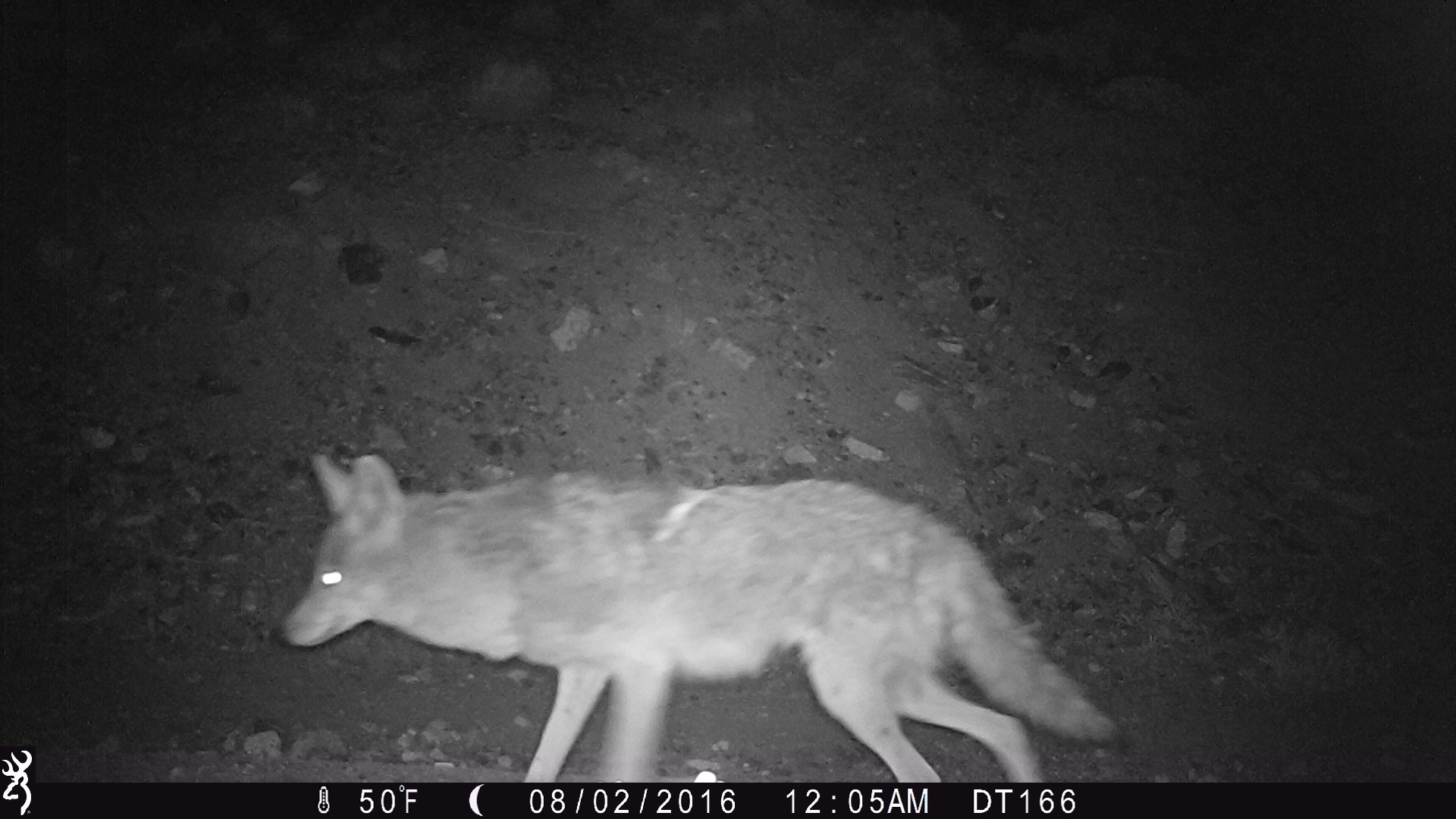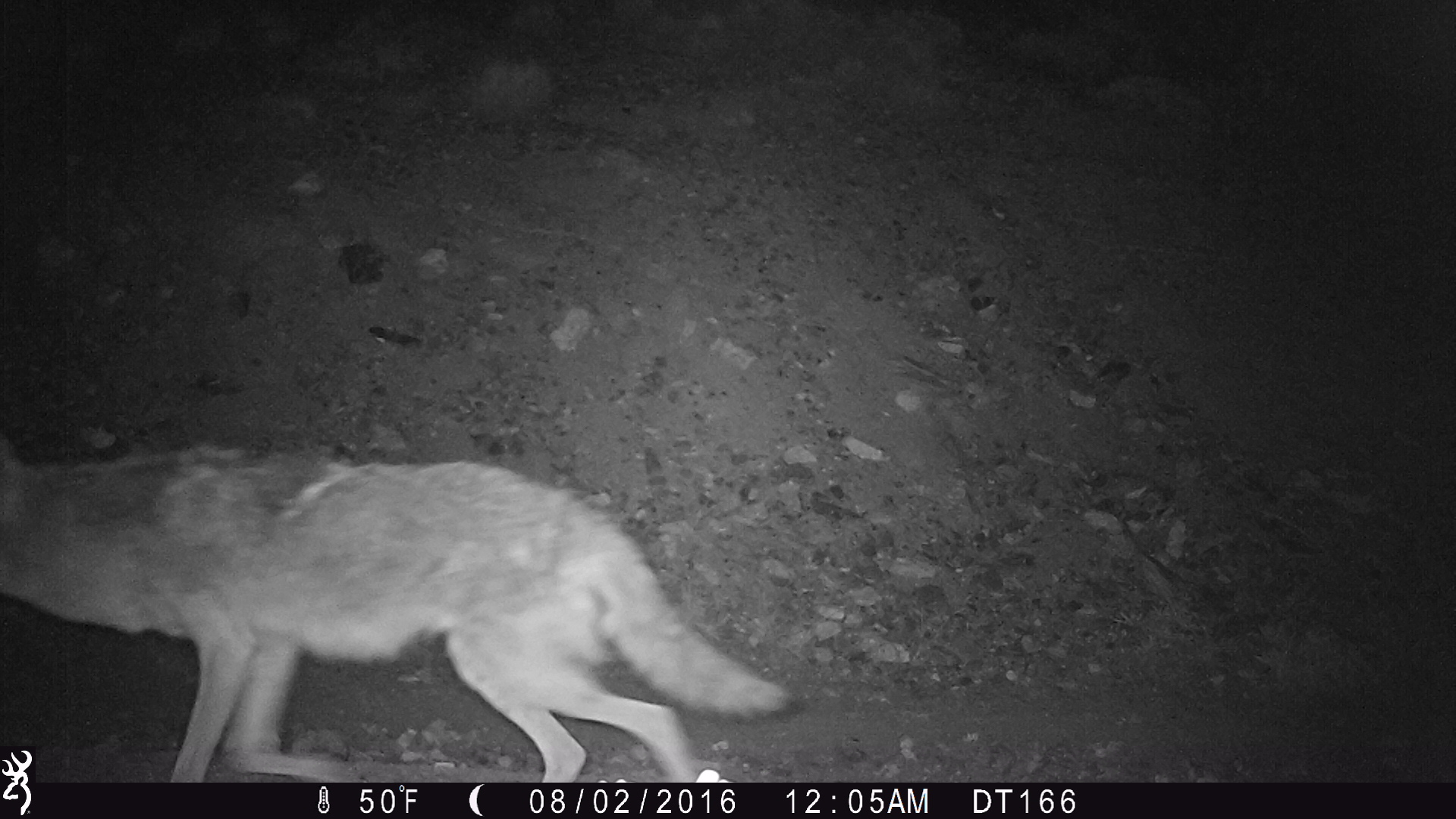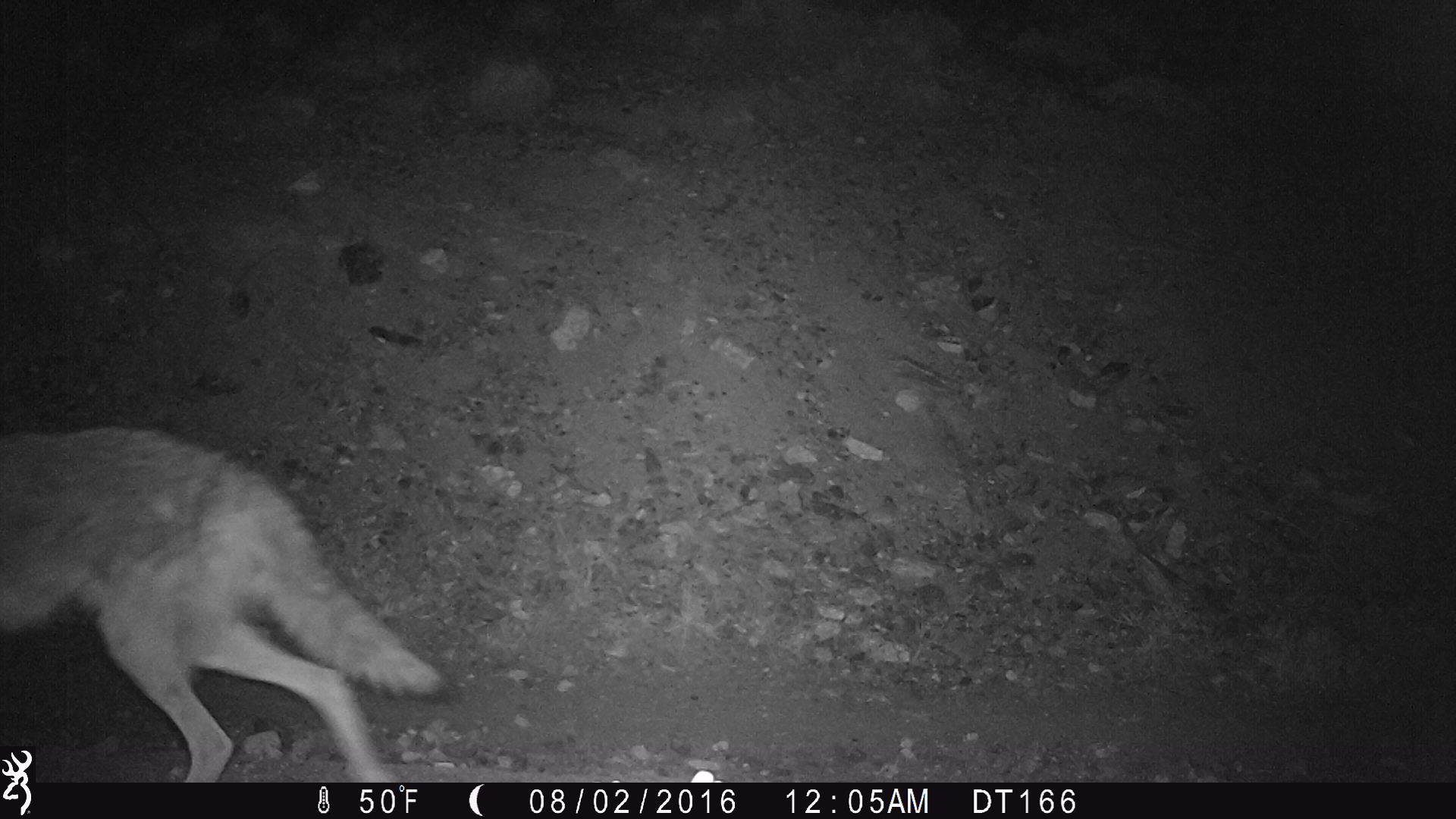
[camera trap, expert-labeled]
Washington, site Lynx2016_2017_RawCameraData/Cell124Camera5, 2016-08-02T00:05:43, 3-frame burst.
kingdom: Animalia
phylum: Chordata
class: Mammalia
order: Carnivora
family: Canidae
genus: Canis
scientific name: Canis latrans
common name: coyote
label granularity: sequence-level